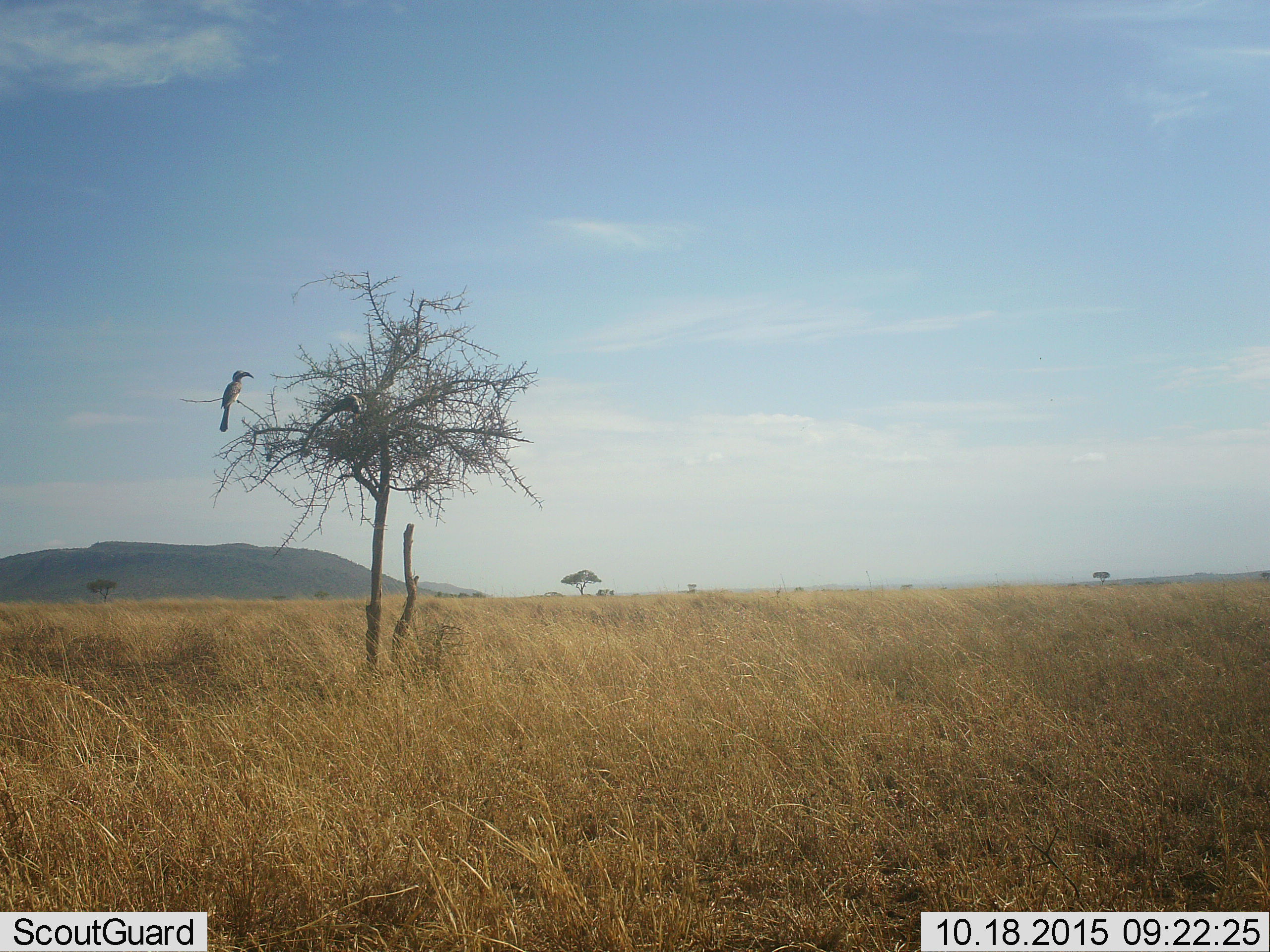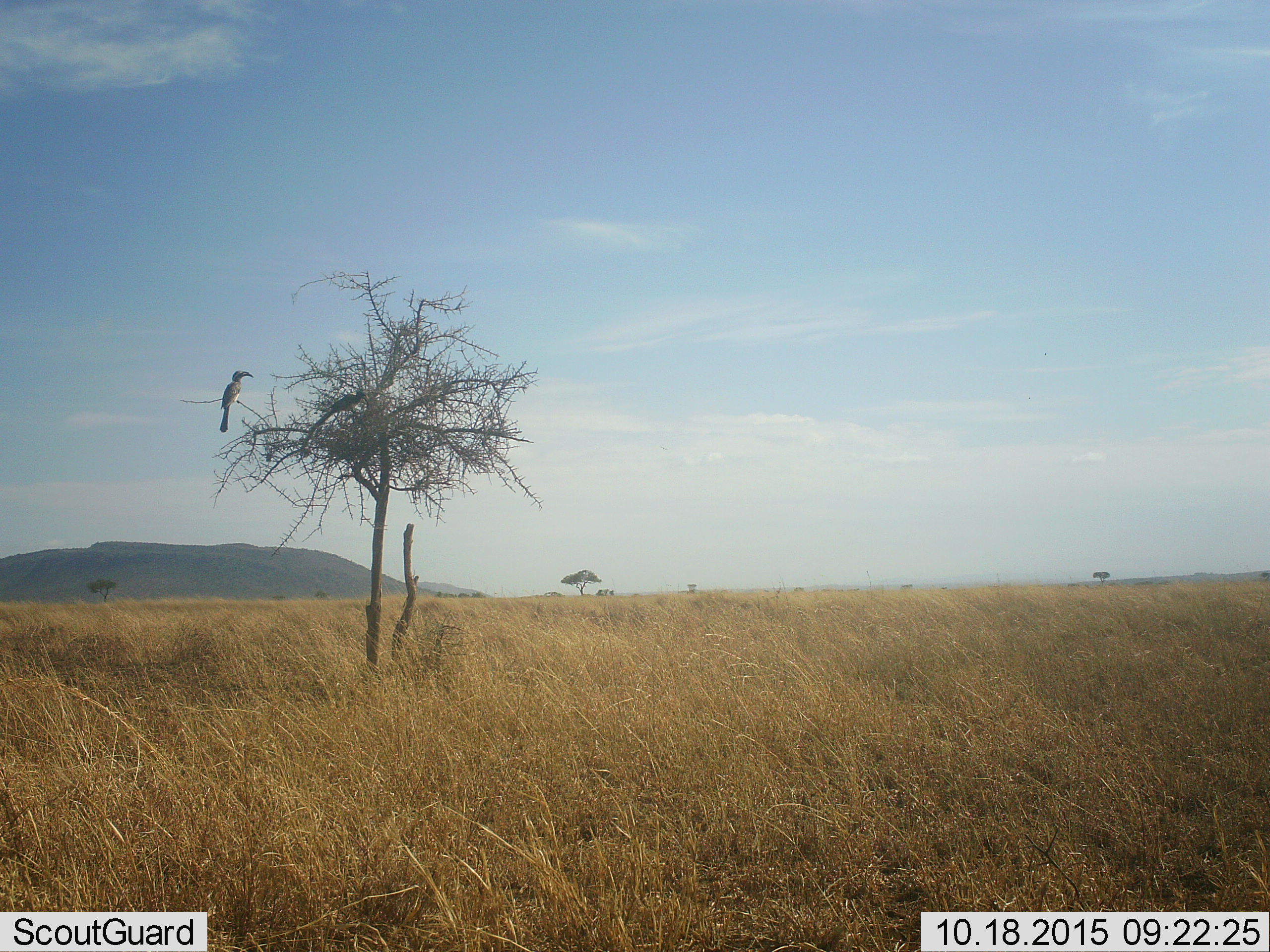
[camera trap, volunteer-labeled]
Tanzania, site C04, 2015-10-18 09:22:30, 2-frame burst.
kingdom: Animalia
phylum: Chordata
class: Aves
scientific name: Aves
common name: bird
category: otherbird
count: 2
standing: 33%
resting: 60%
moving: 13%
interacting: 0%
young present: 0%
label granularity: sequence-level